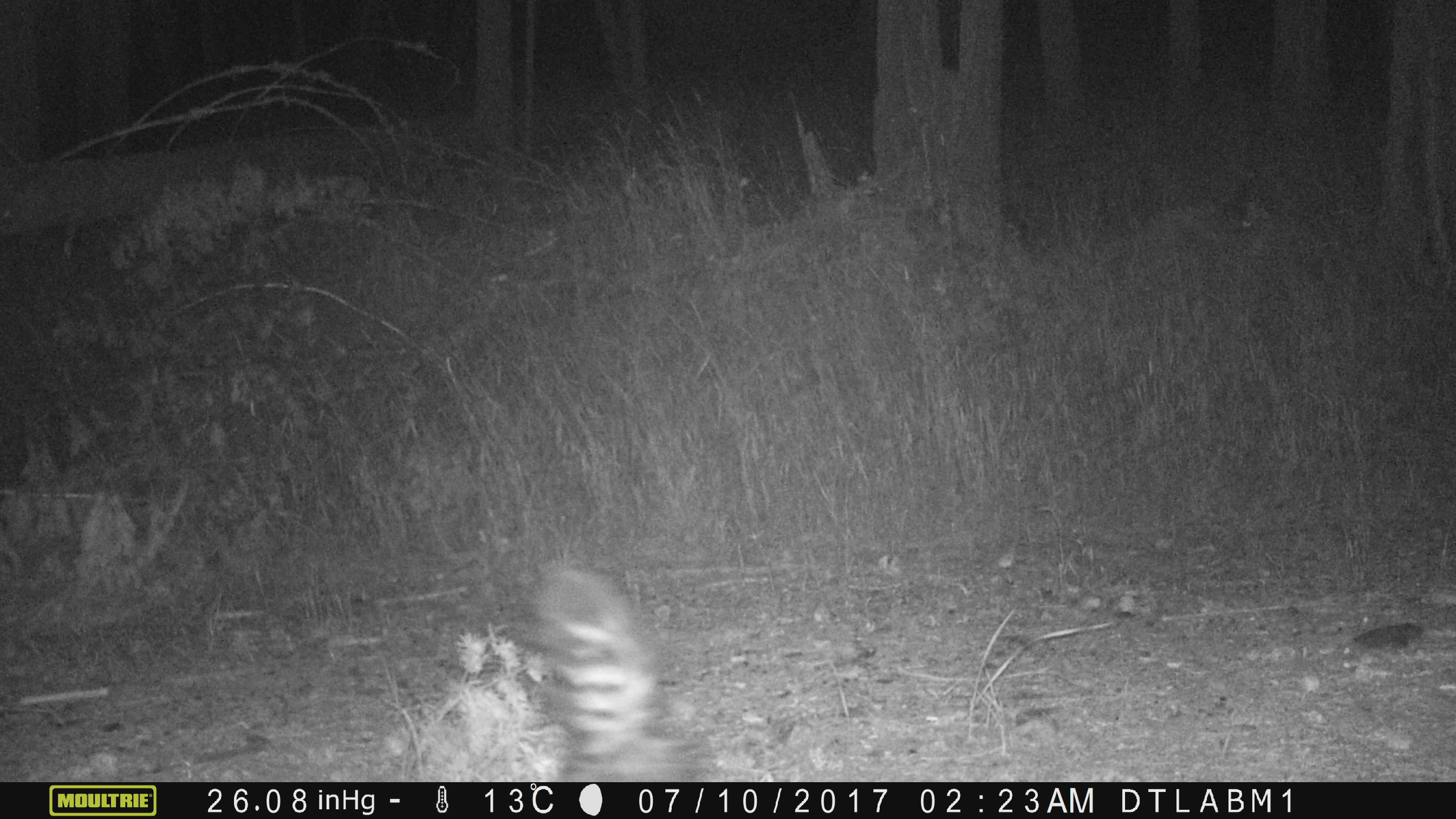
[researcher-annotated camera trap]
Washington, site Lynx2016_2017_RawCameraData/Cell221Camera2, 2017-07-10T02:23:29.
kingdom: Animalia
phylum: Chordata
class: Mammalia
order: Carnivora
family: Mephitidae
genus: Mephitis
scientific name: Mephitis mephitis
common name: striped skunk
Mephitis mephitis (striped skunk). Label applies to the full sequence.